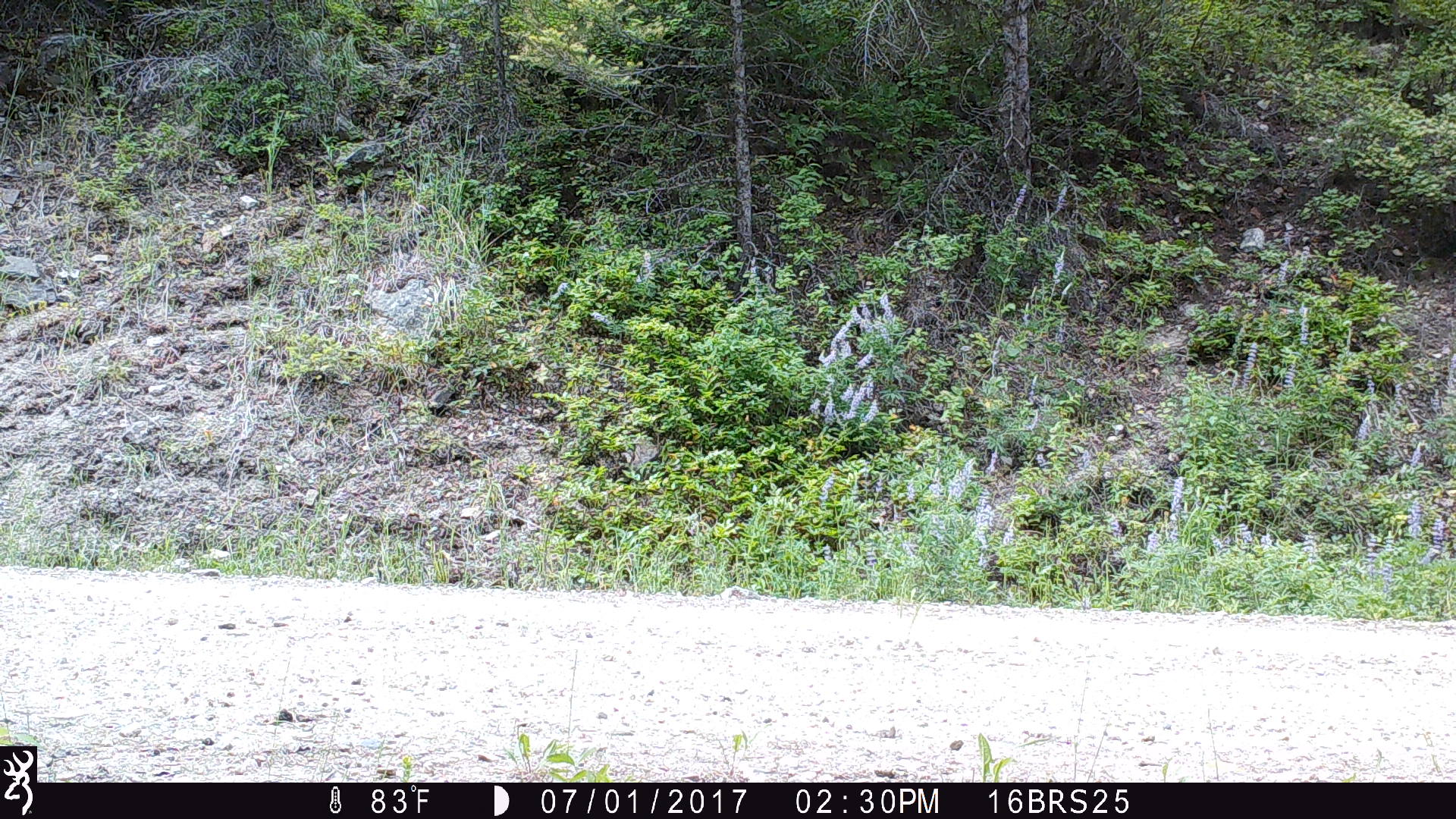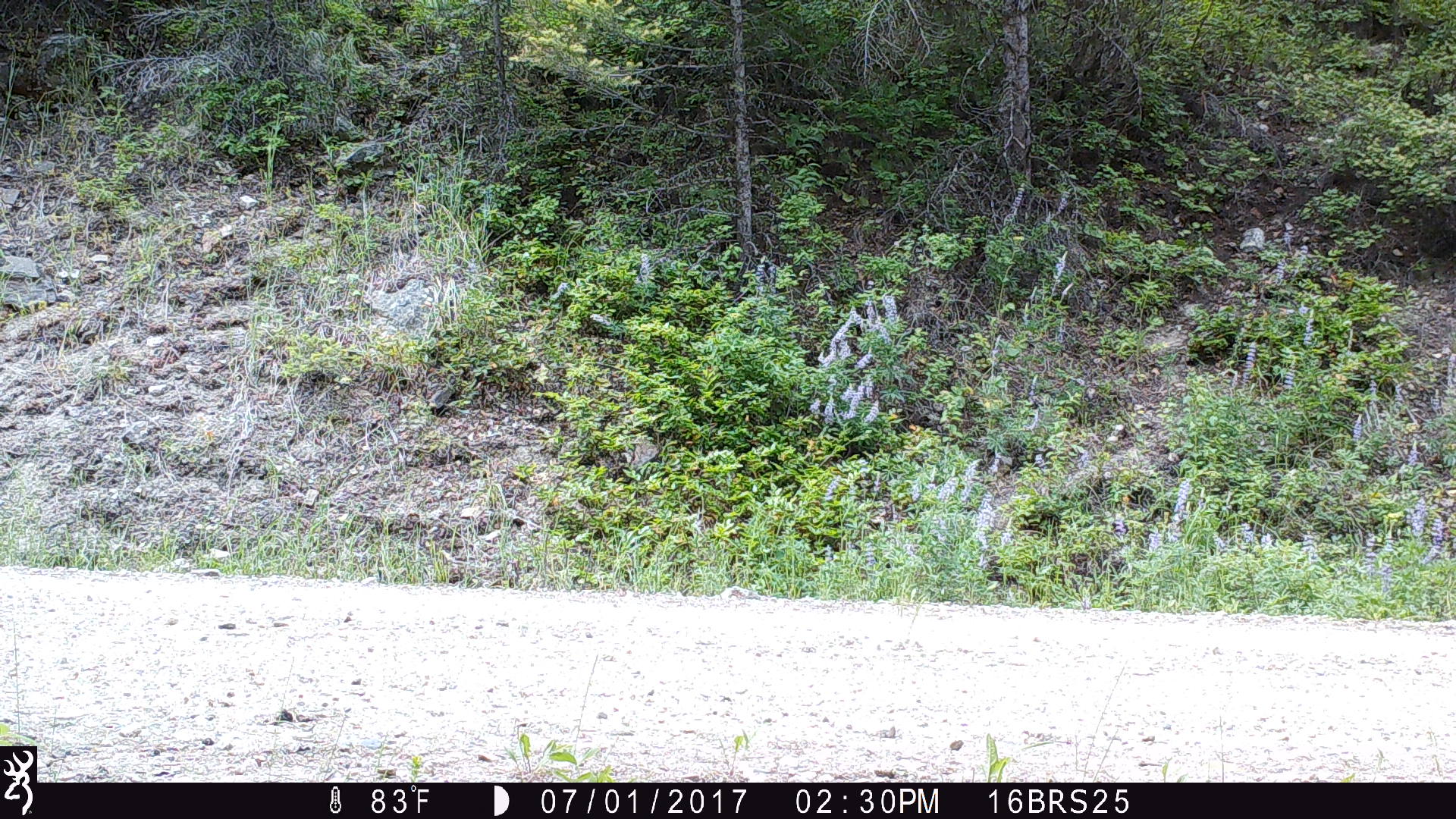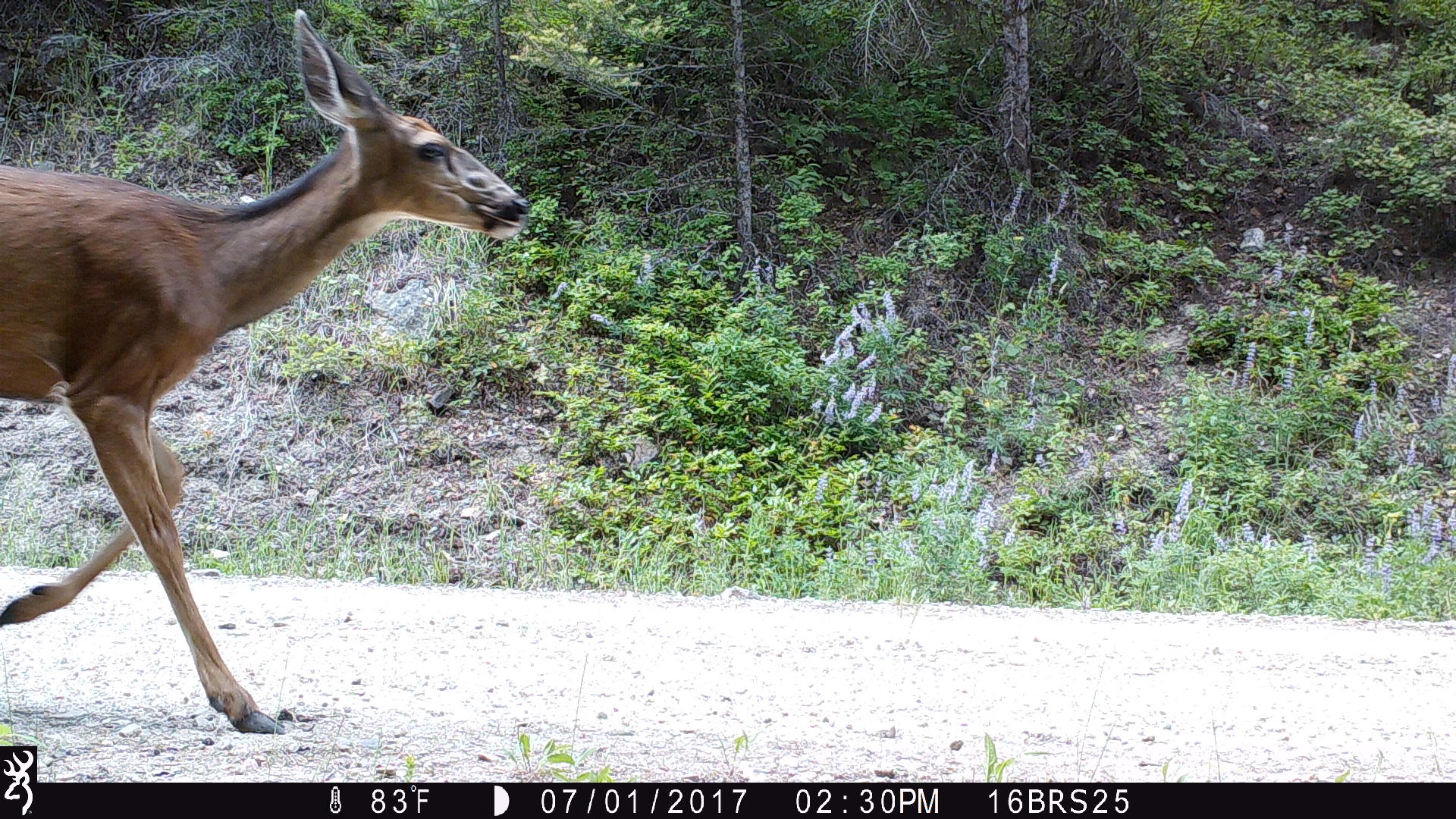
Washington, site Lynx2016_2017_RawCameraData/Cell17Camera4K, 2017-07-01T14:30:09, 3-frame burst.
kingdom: Animalia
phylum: Chordata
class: Mammalia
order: Artiodactyla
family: Cervidae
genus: Odocoileus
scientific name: Odocoileus hemionus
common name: mule deer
Odocoileus hemionus (mule deer). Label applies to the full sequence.